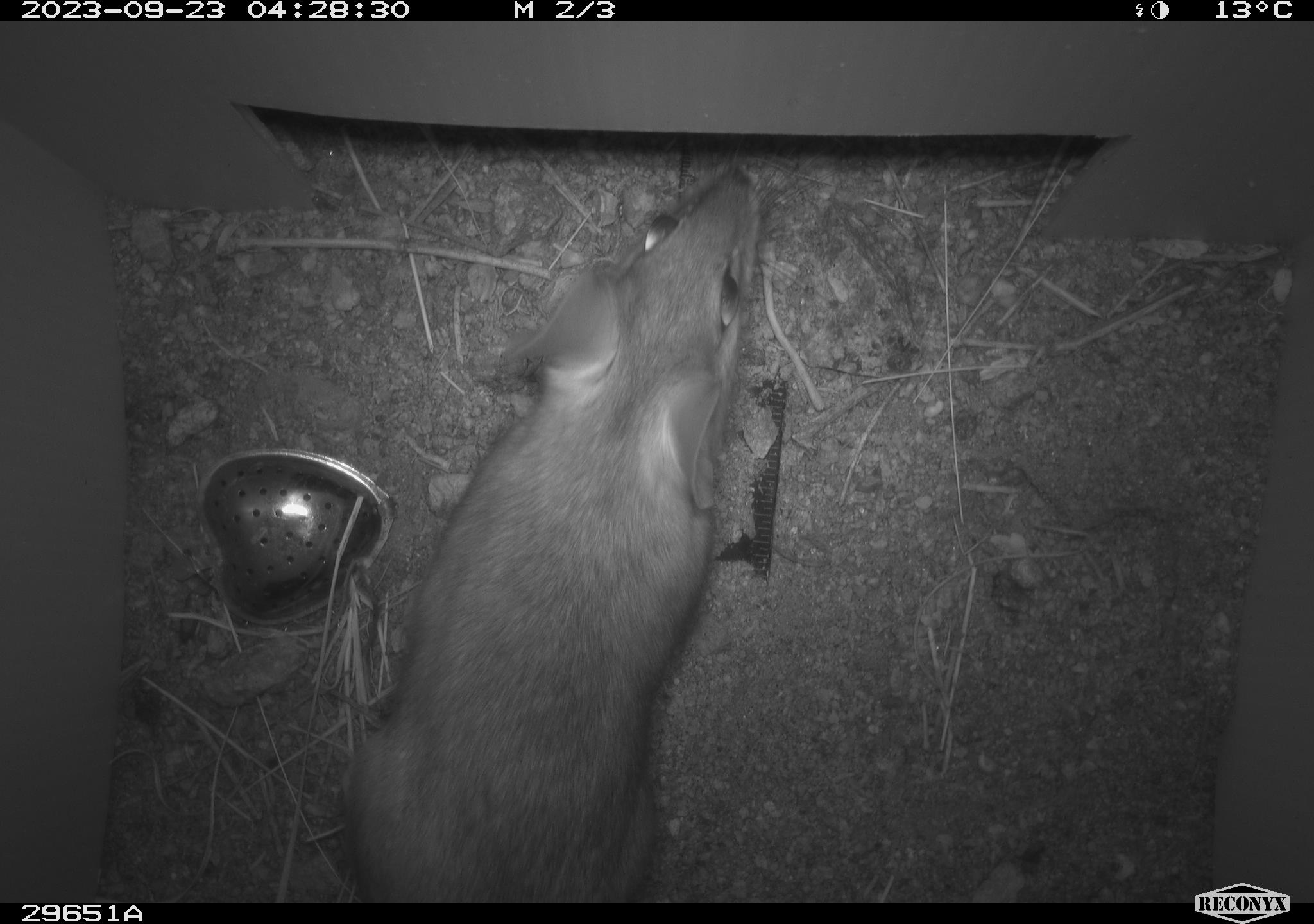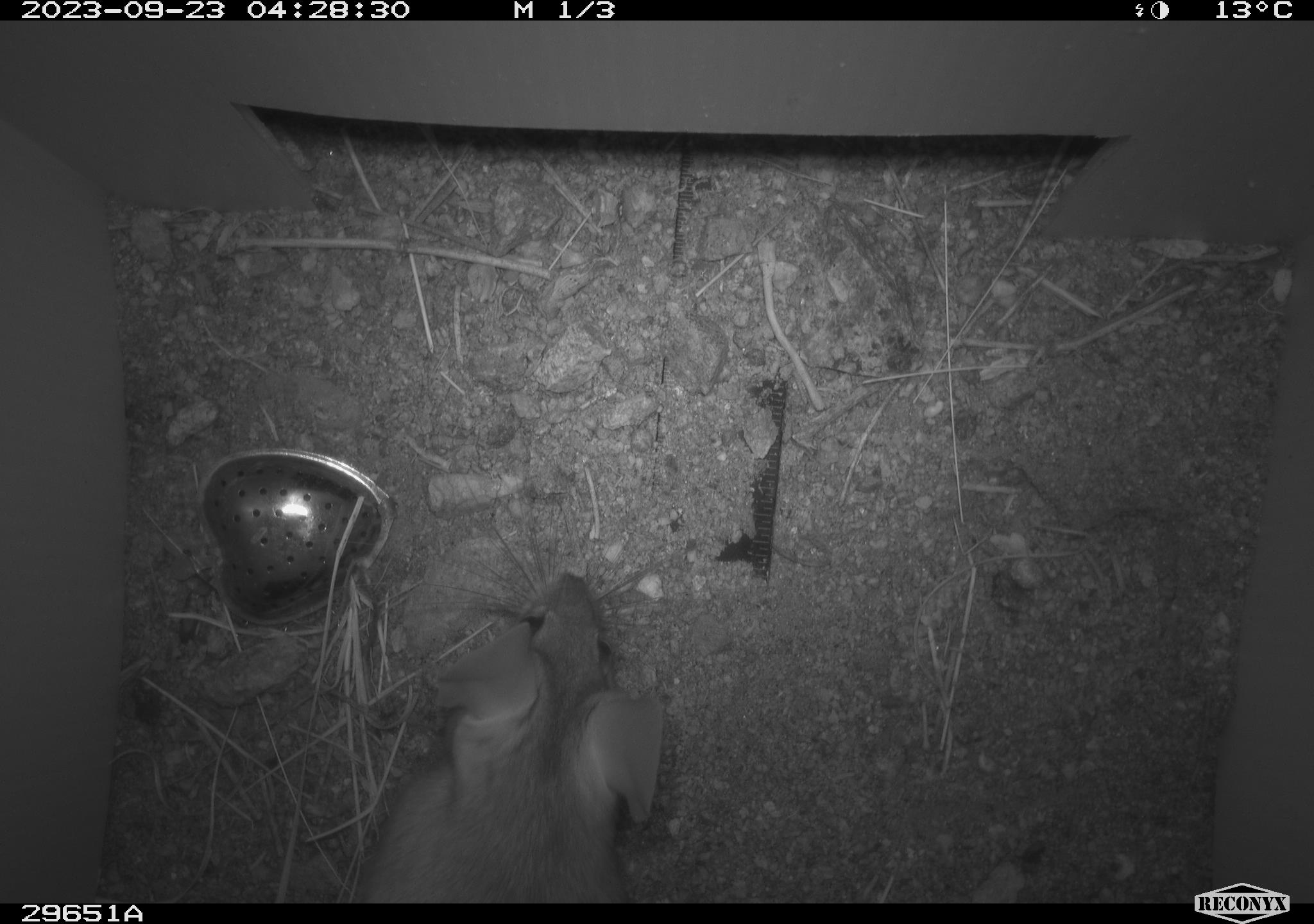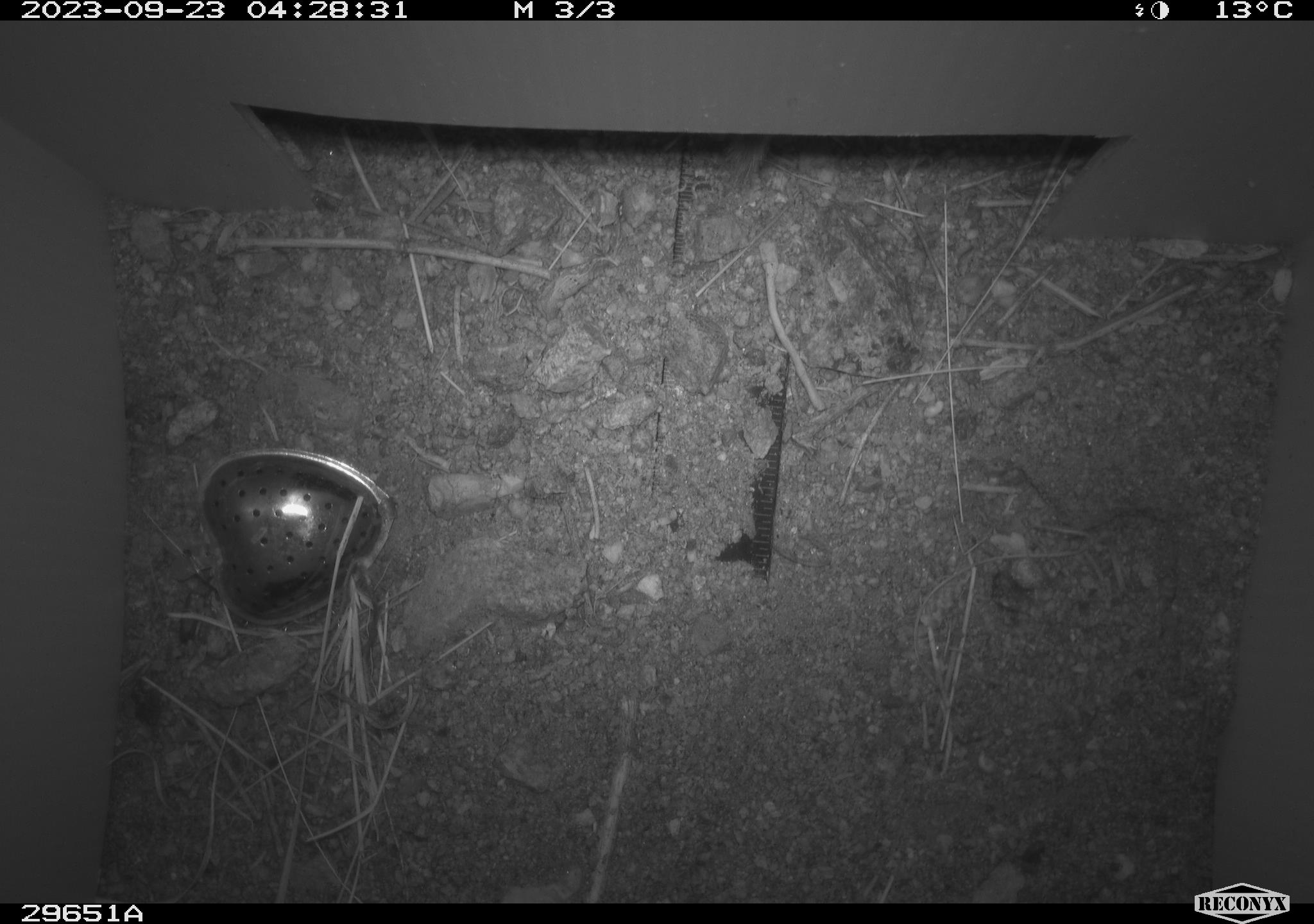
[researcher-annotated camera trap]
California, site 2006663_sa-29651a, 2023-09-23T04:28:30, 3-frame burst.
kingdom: Animalia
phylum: Chordata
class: Mammalia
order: Rodentia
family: Cricetidae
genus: Neotoma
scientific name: Neotoma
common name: pack rat or woodrat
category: neotoma species